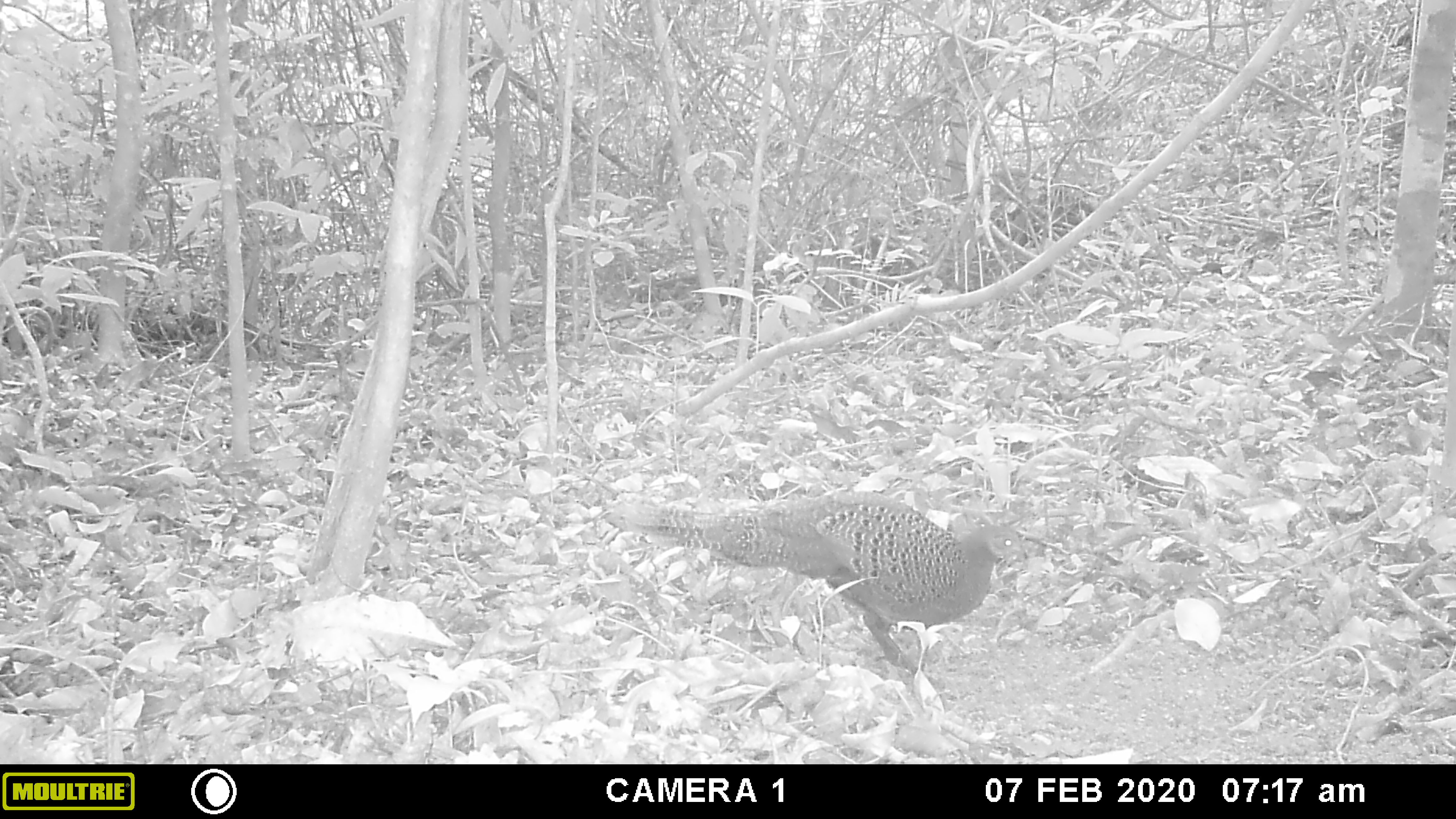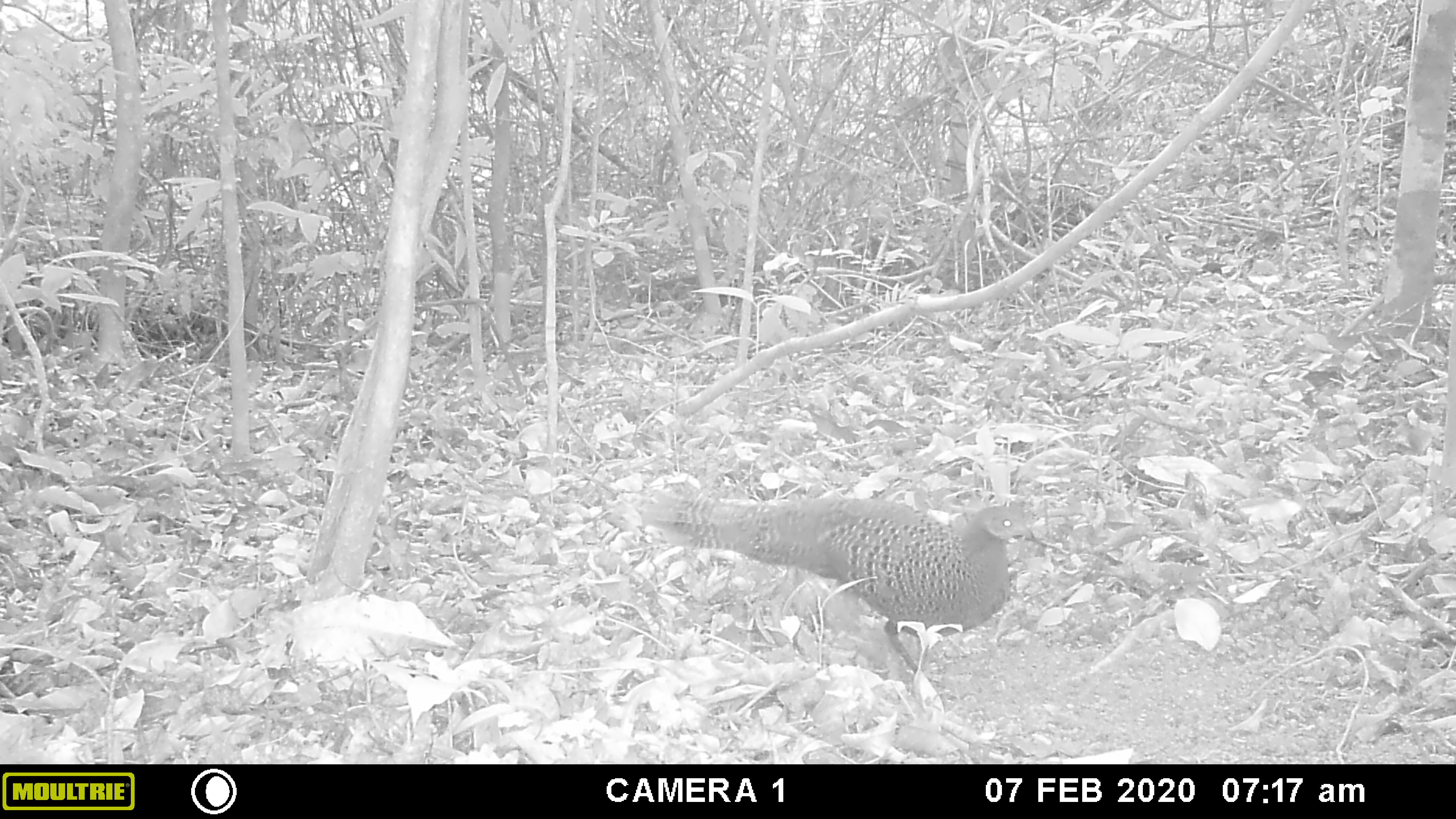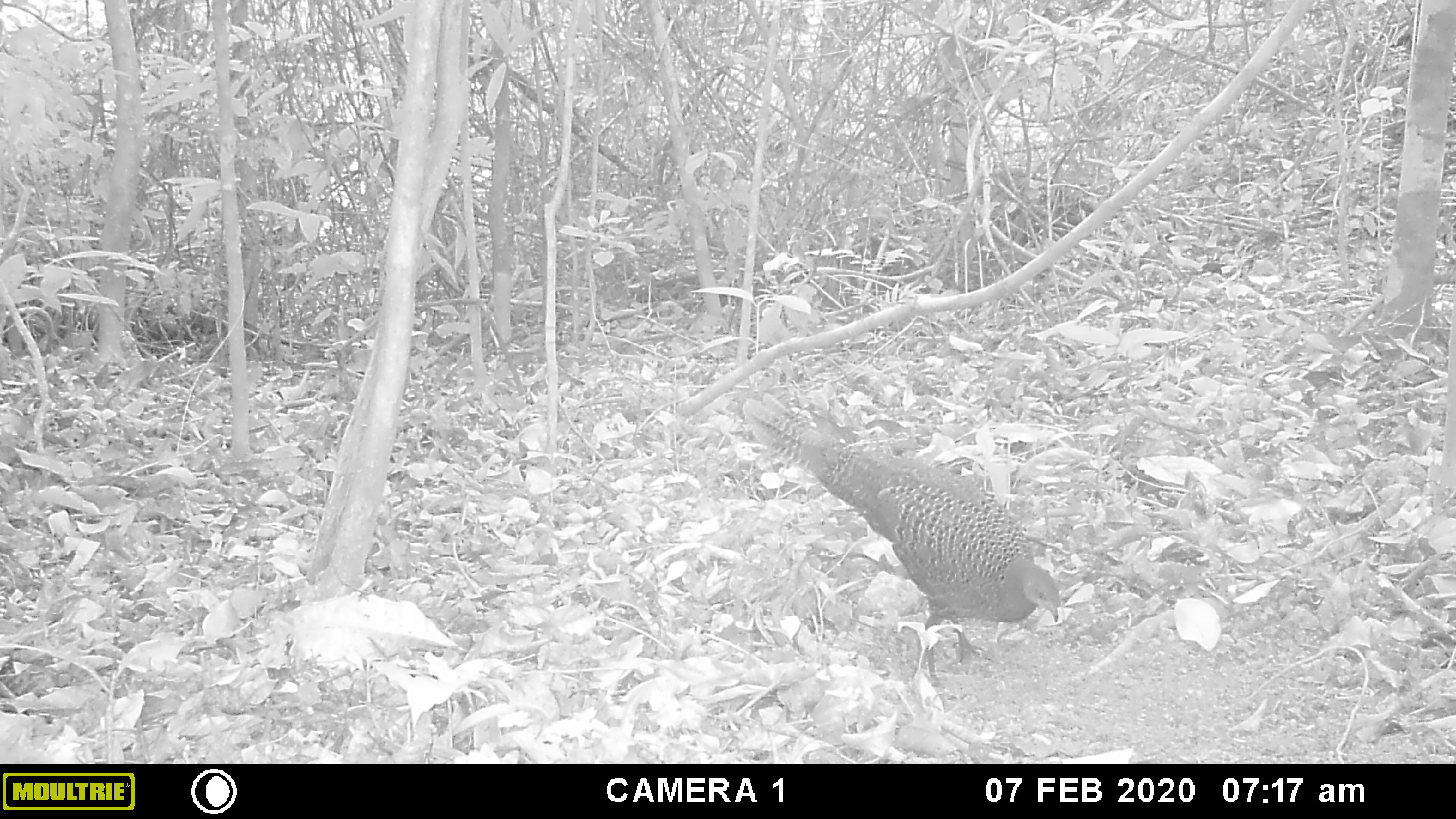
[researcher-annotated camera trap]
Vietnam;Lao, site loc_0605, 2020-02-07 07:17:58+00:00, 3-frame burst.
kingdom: Animalia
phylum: Chordata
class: Aves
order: Galliformes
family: Phasianidae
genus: Polyplectron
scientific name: Polyplectron bicalcaratum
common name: gray peacock-pheasant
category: grey peacock pheasant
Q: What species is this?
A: Grey peacock pheasant (gray peacock-pheasant) (Polyplectron bicalcaratum).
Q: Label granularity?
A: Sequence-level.